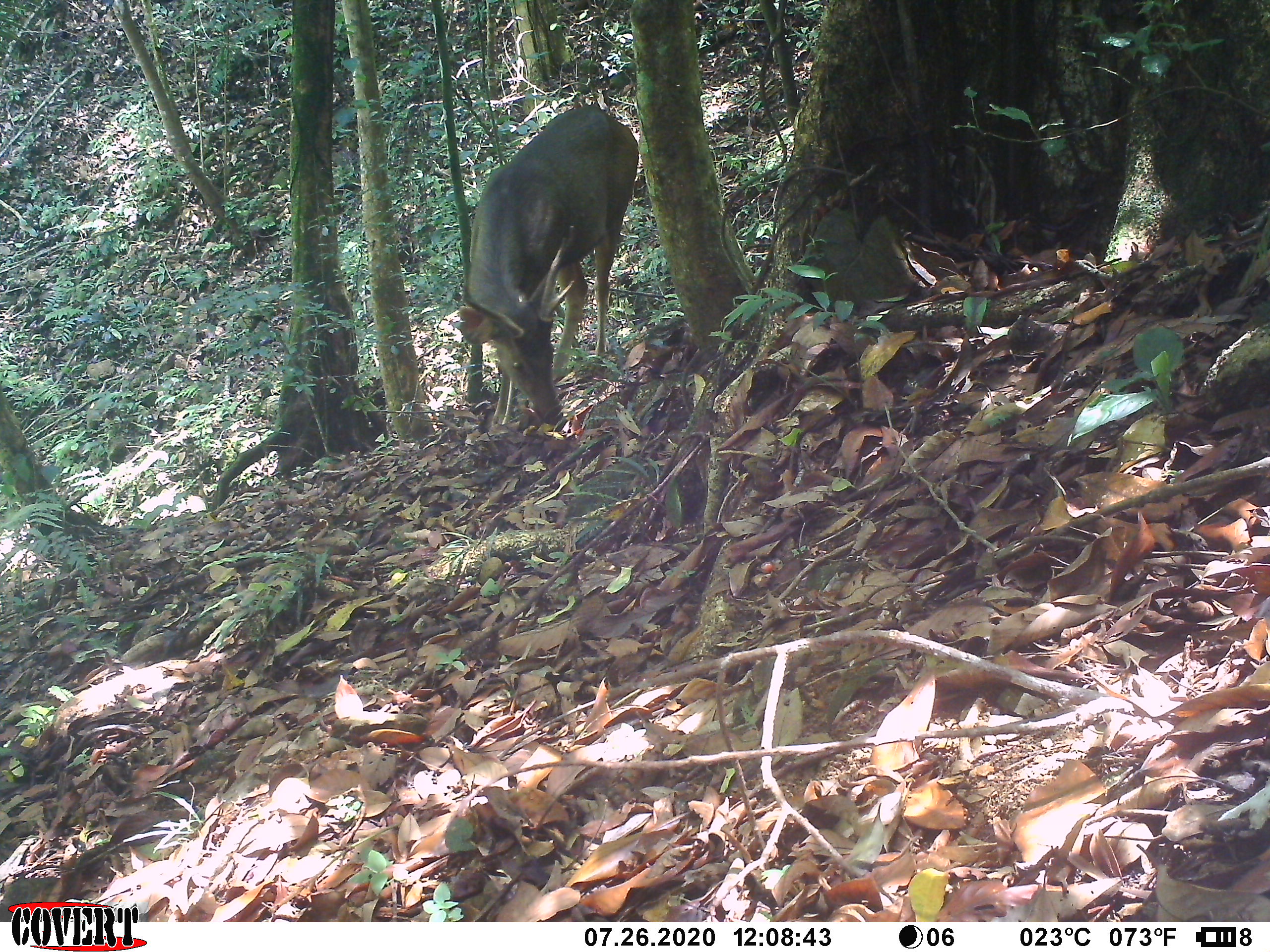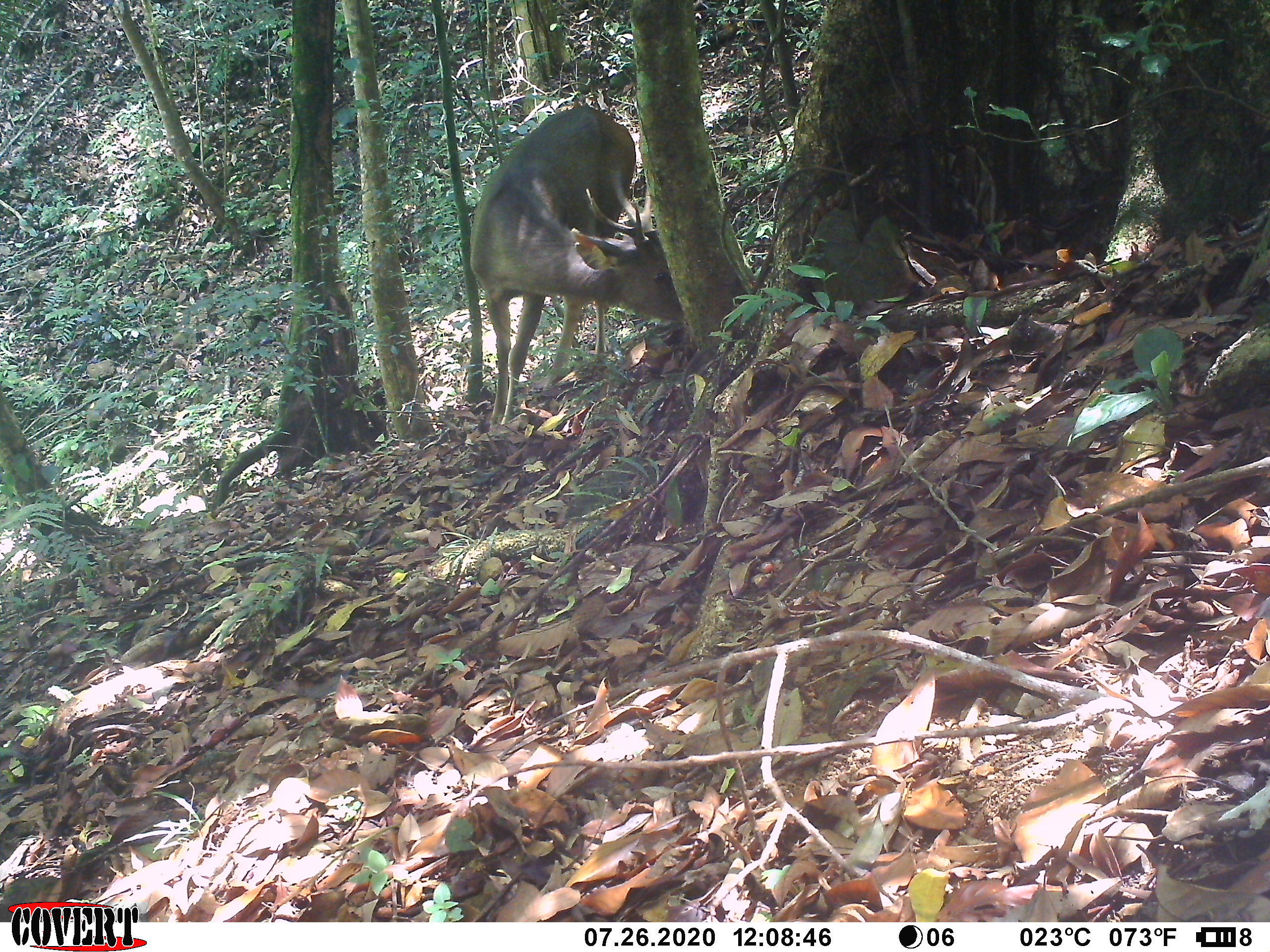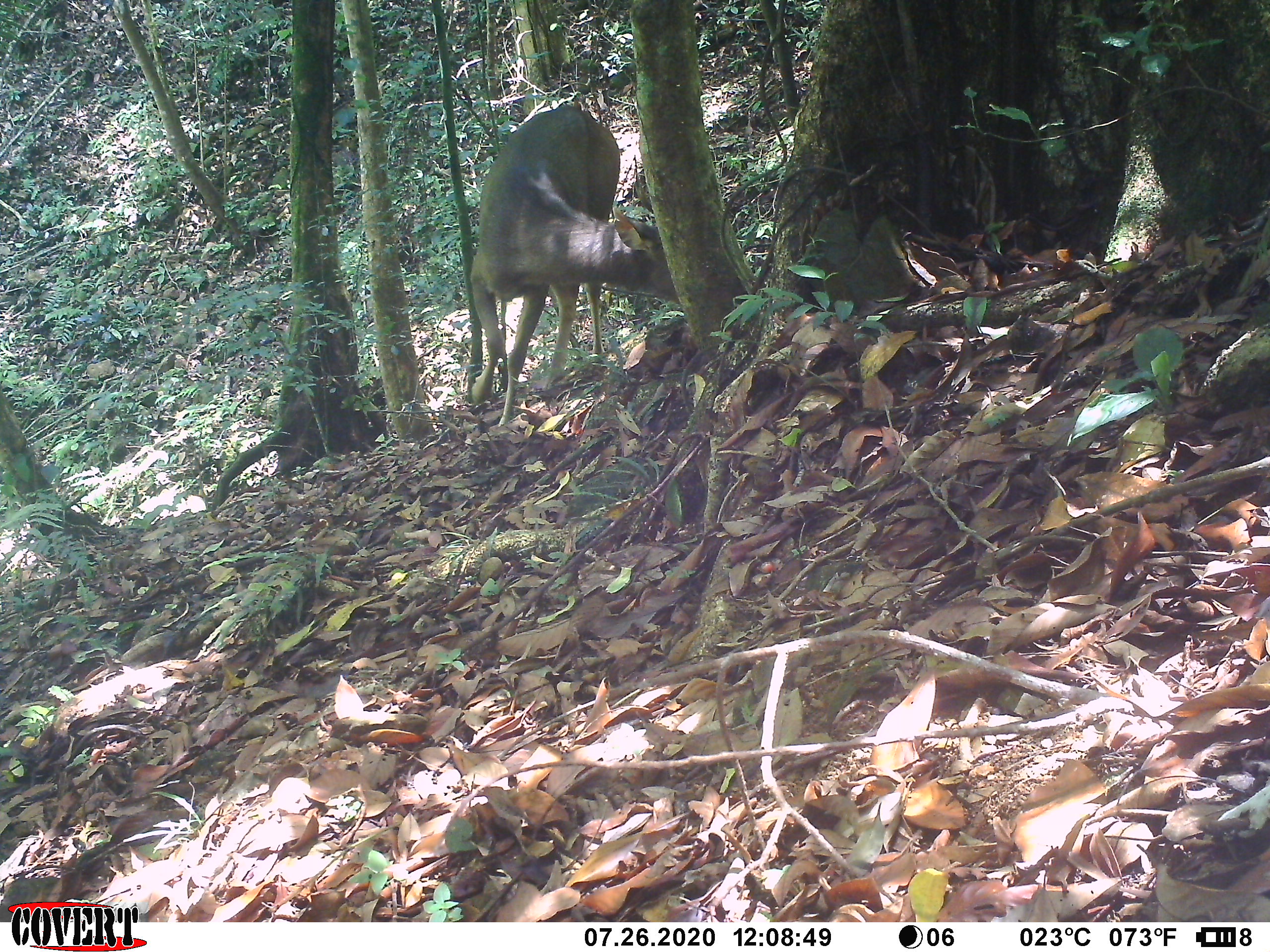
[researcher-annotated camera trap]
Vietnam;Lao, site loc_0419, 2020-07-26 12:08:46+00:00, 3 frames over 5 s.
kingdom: Animalia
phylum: Chordata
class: Mammalia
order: Artiodactyla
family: Cervidae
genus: Rusa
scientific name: Rusa unicolor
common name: sambar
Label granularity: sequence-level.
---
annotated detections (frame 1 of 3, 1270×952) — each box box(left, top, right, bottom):
sambar: box(450, 103, 640, 432)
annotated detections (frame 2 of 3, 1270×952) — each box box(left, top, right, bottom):
sambar: box(469, 103, 685, 430)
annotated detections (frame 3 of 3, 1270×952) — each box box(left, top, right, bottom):
sambar: box(469, 105, 681, 429)